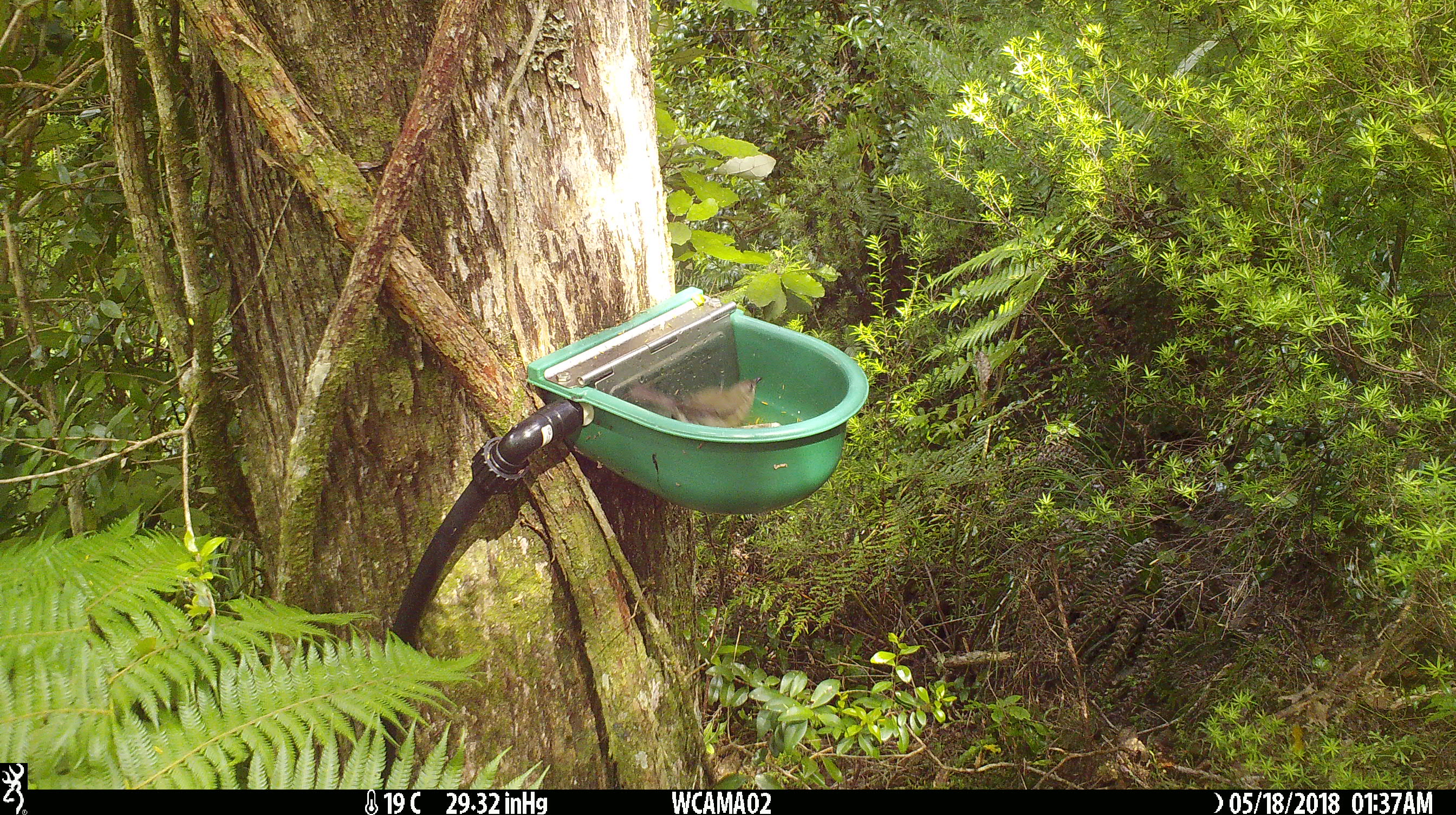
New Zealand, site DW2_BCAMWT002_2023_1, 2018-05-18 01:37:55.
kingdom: Animalia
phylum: Chordata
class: Aves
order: Passeriformes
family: Meliphagidae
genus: Anthornis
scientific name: Anthornis melanura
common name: new zealand bellbird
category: bellbird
Bellbird (new zealand bellbird) (Anthornis melanura).